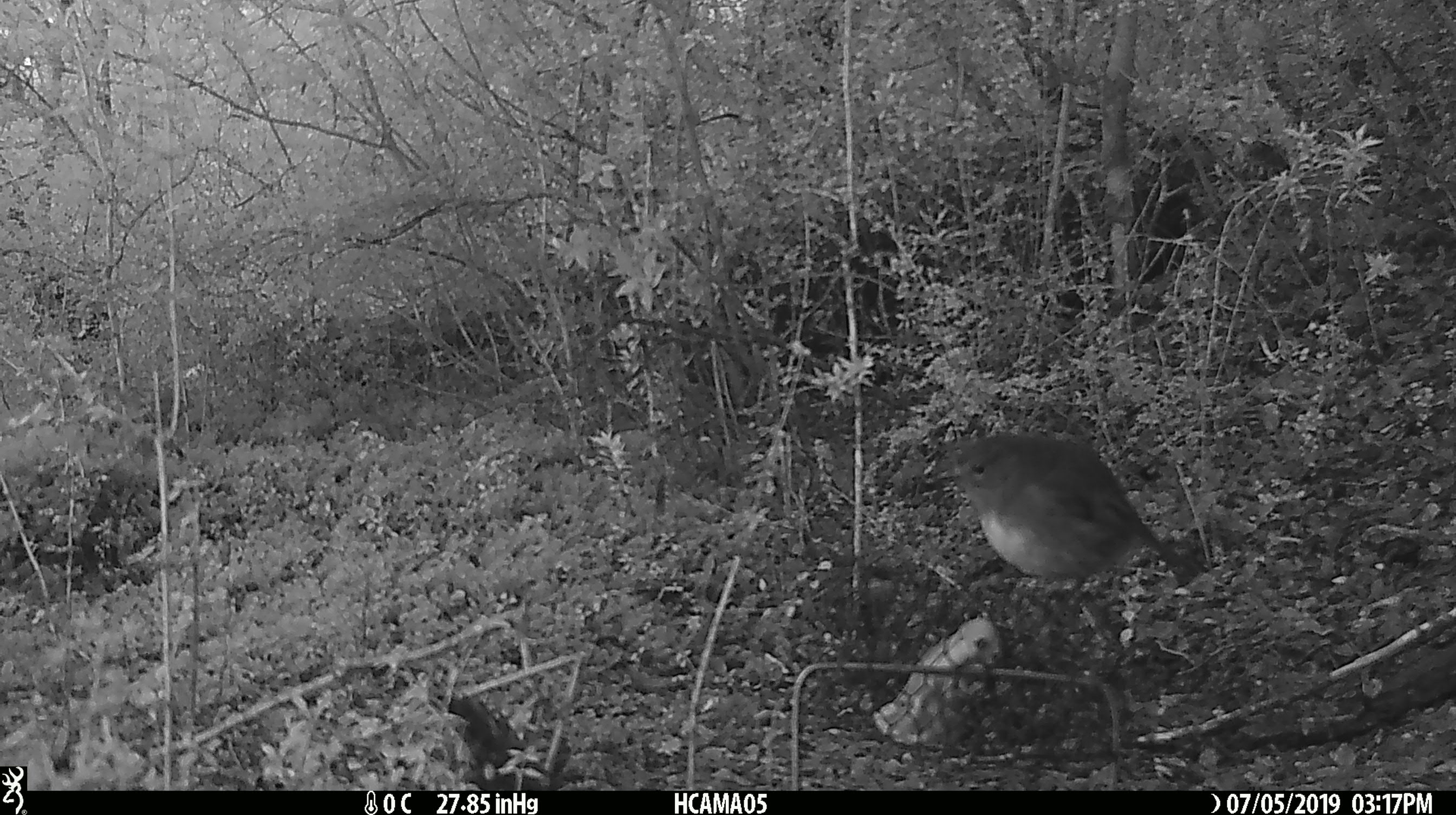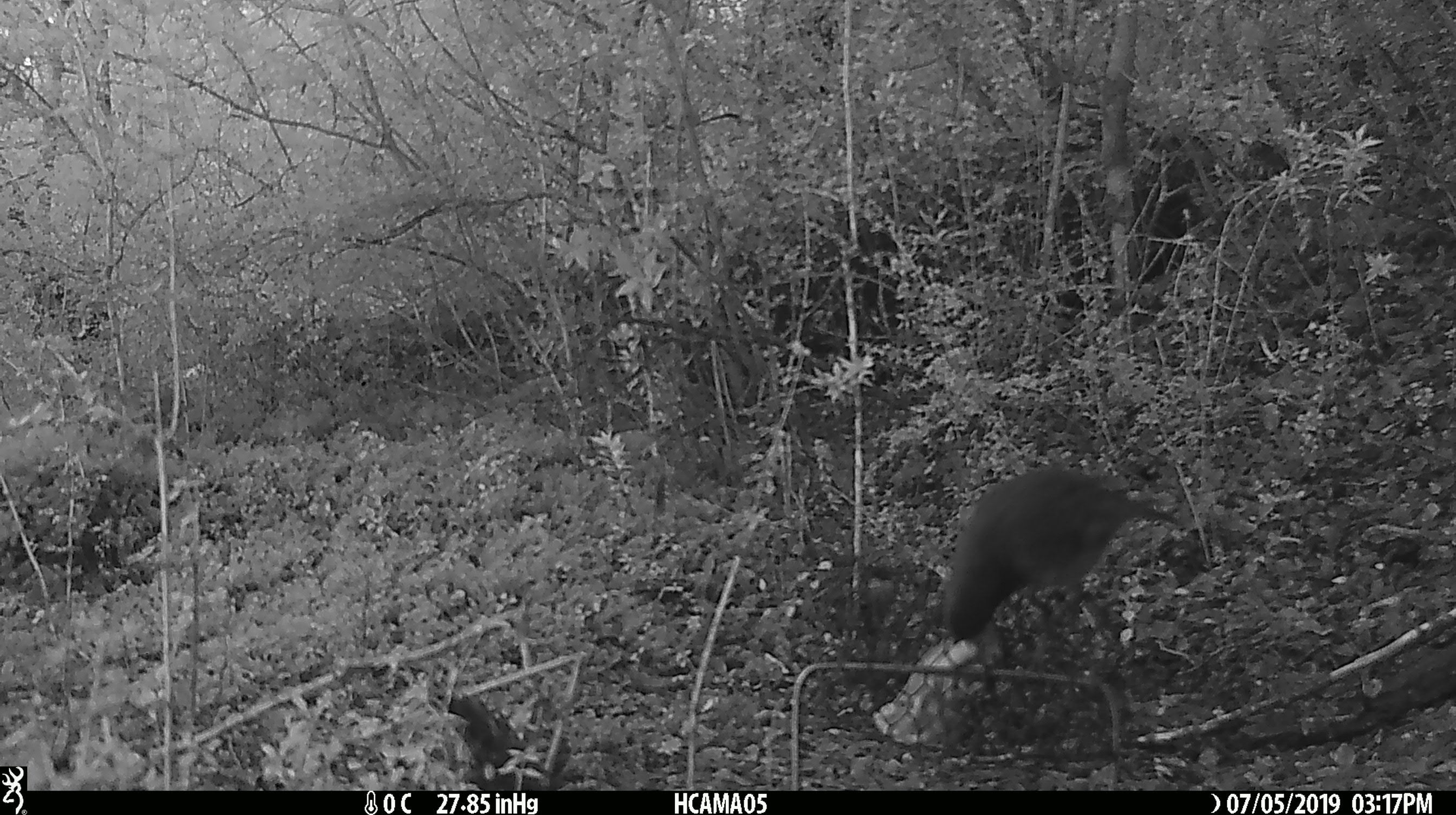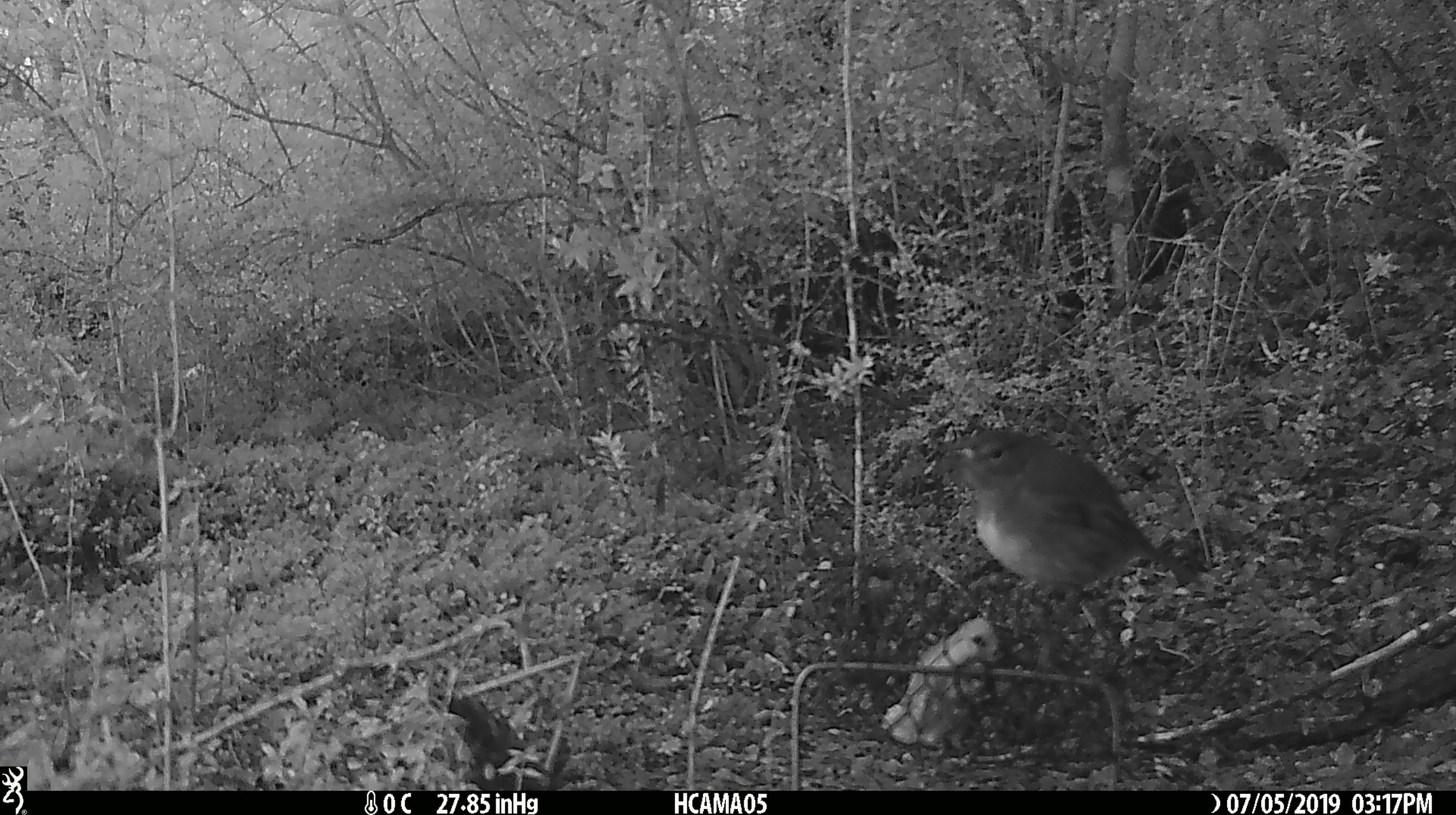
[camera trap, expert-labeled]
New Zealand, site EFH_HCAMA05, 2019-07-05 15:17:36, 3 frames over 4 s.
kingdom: Animalia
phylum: Chordata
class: Aves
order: Passeriformes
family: Petroicidae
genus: Petroica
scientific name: Petroica australis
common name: new zealand robin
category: robin